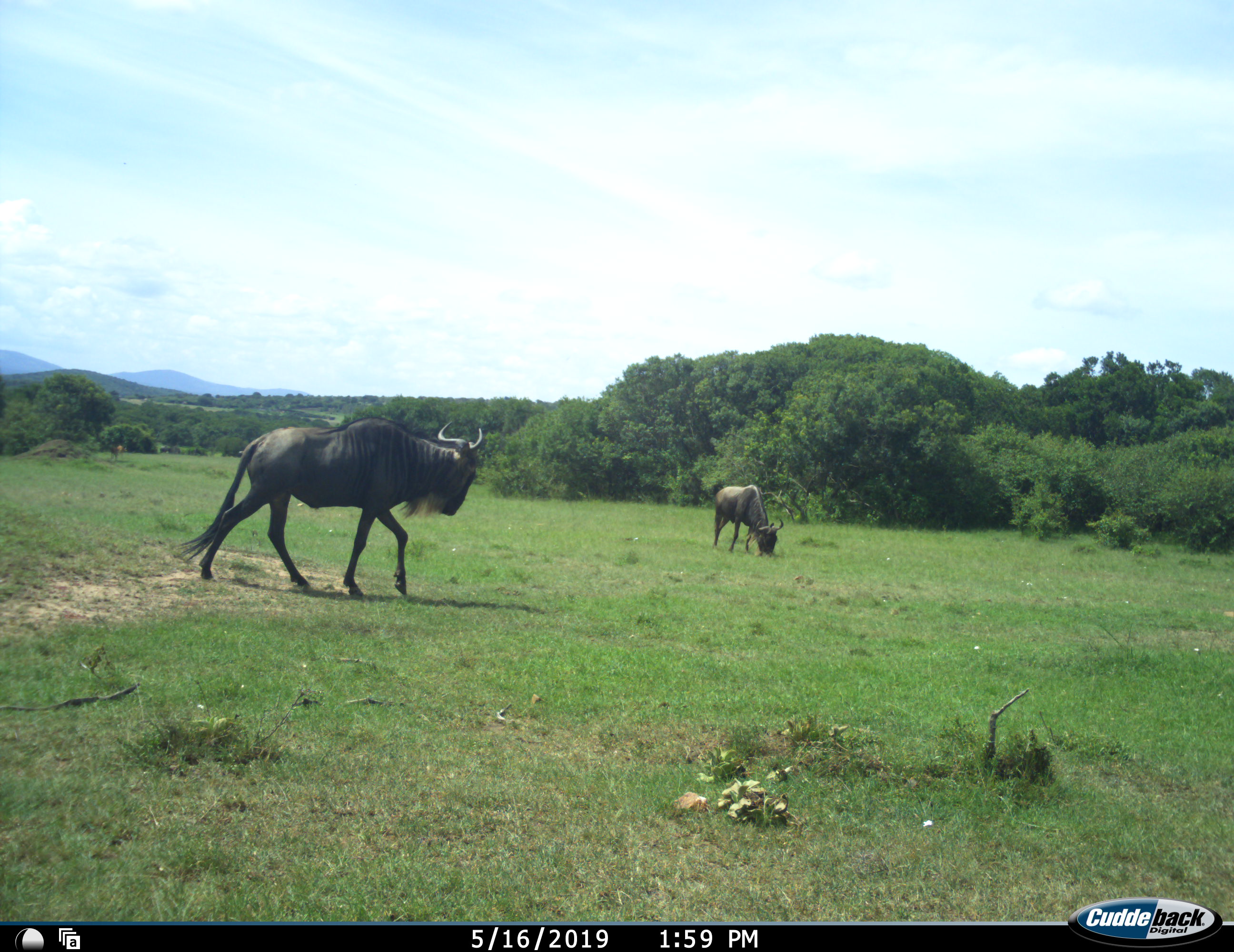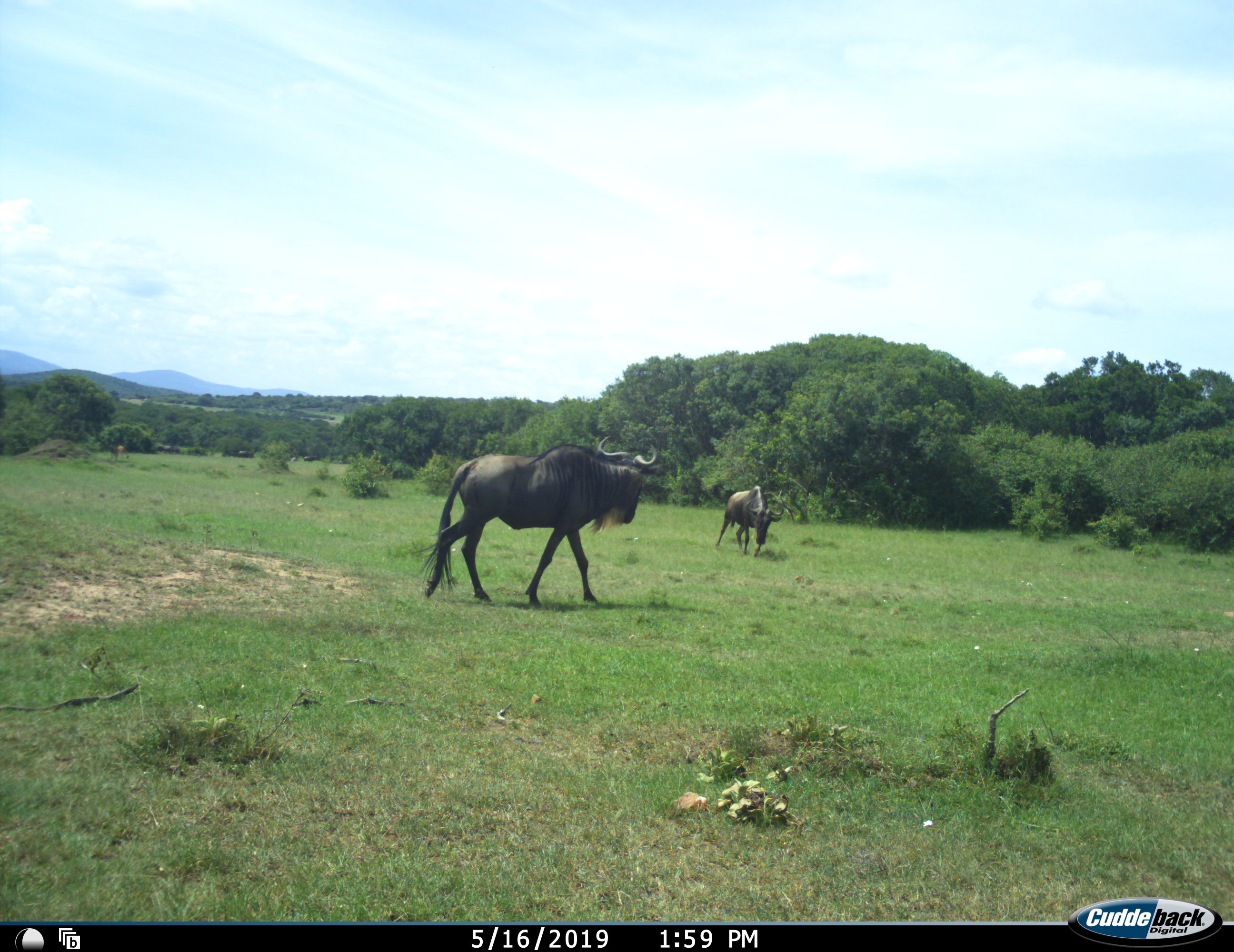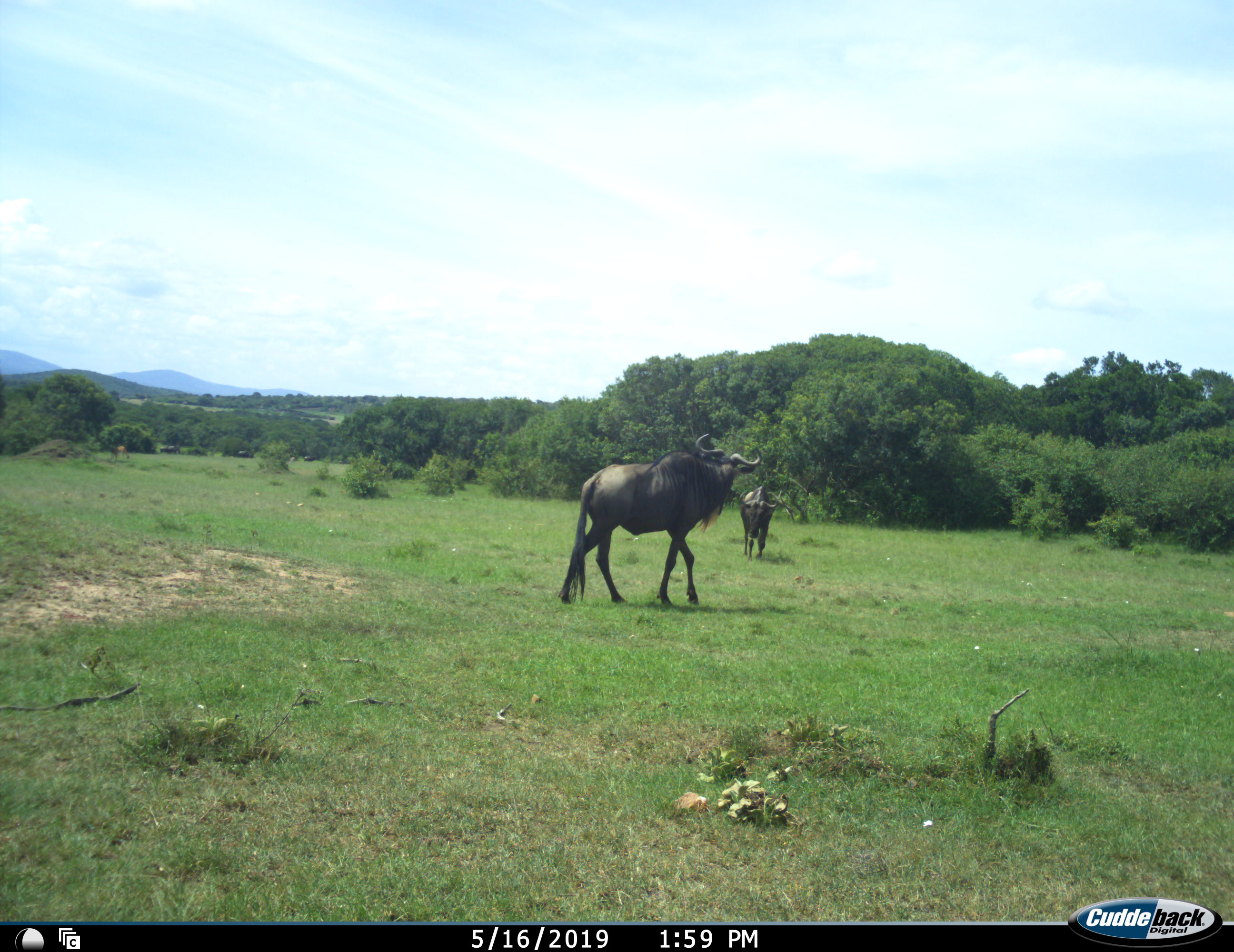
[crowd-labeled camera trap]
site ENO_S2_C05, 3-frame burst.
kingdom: Animalia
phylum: Chordata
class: Mammalia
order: Artiodactyla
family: Bovidae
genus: Connochaetes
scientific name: Connochaetes taurinus taurinus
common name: blue wildebeest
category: wildebeestblue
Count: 2.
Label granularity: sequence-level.